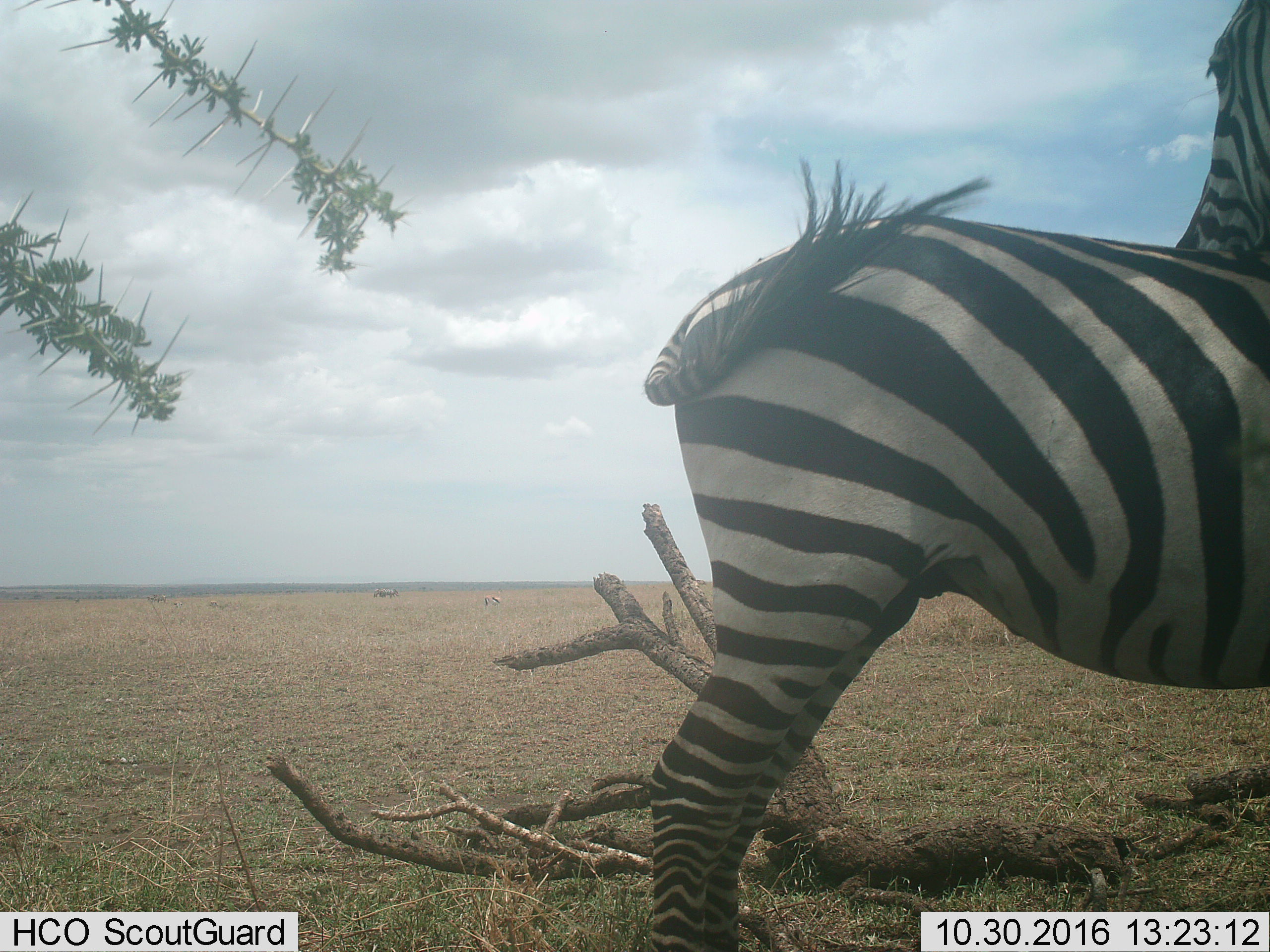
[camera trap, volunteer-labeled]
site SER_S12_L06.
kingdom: Animalia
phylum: Chordata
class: Mammalia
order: Perissodactyla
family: Equidae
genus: Equus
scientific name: Equus quagga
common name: plains zebra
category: zebraplains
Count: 2.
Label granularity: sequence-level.